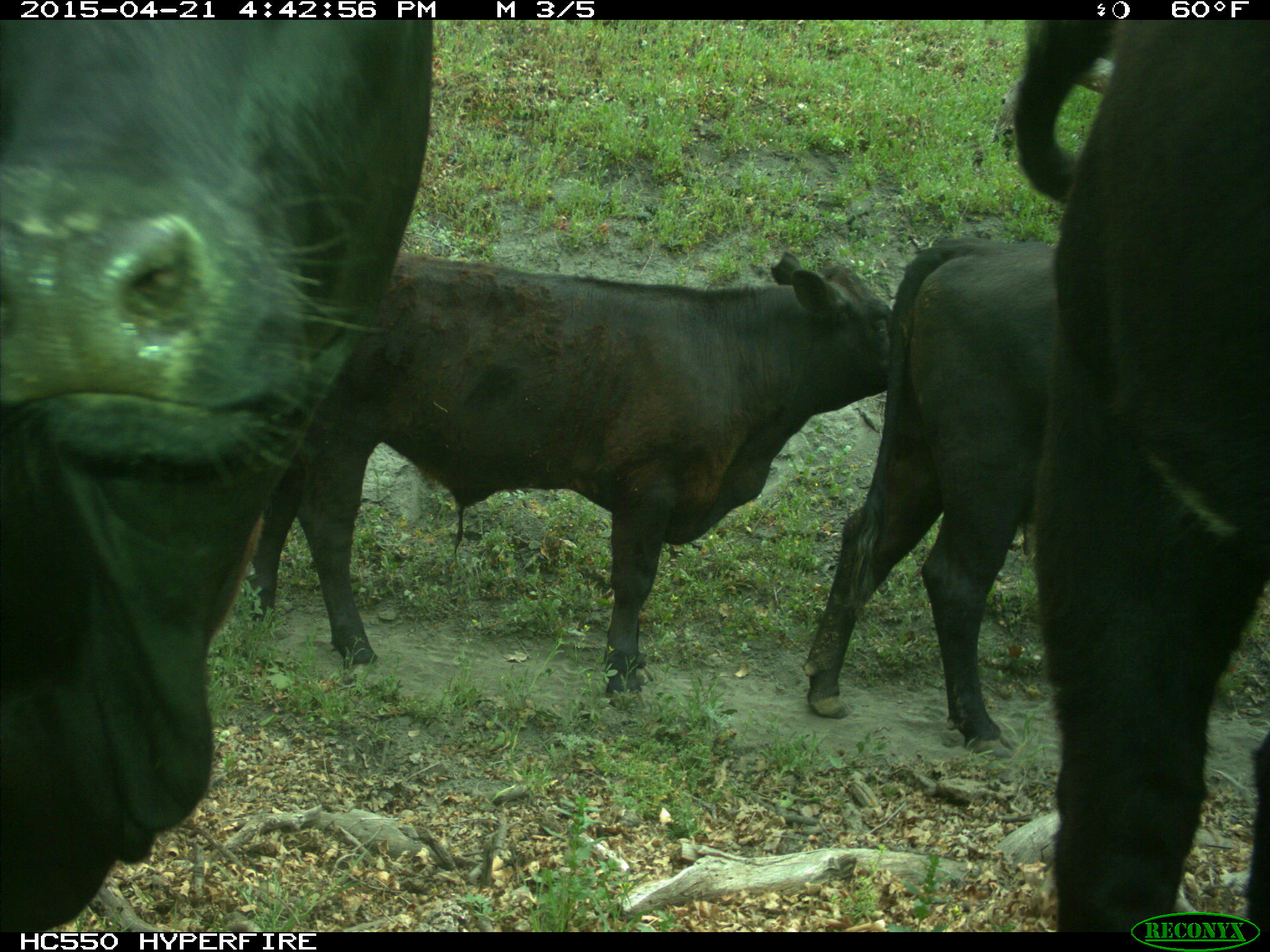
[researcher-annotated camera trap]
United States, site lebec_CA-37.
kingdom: Animalia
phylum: Chordata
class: Mammalia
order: Artiodactyla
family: Bovidae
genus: Bos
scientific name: Bos taurus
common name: domestic cow